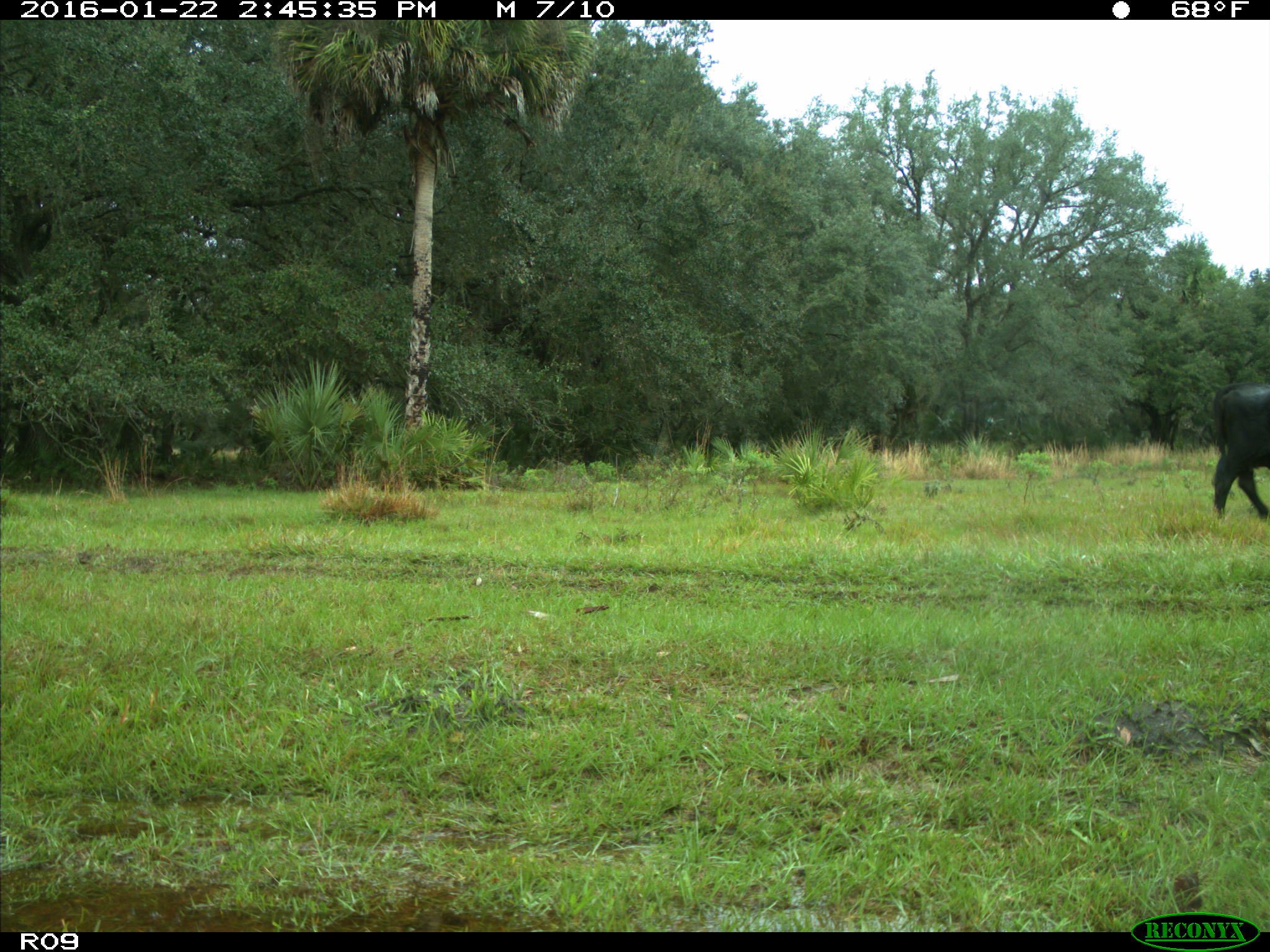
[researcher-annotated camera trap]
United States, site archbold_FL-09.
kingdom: Animalia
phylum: Chordata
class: Mammalia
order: Artiodactyla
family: Bovidae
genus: Bos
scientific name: Bos taurus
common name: domestic cow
Bos taurus (domestic cow).